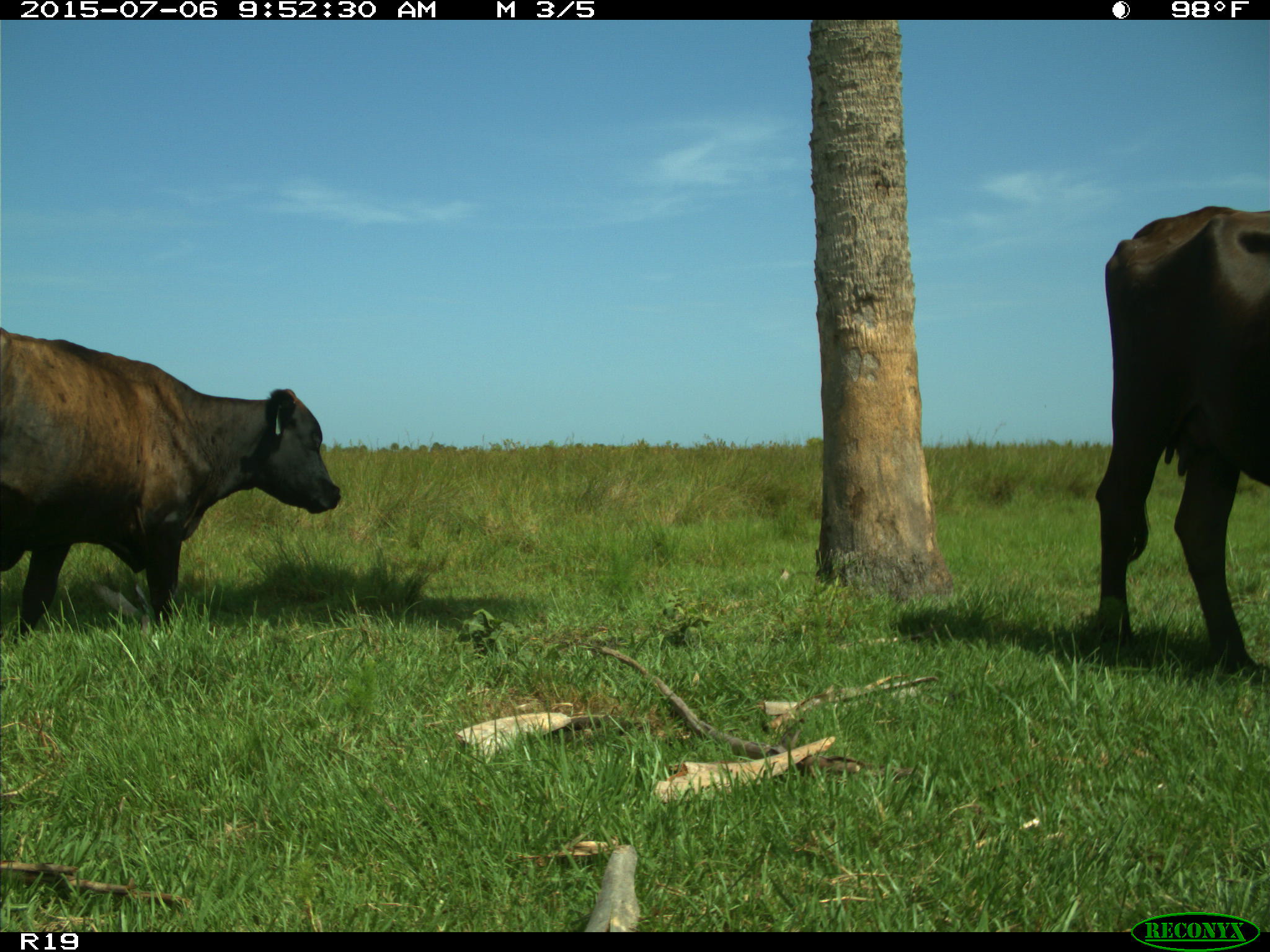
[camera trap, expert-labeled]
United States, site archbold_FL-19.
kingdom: Animalia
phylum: Chordata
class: Mammalia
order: Artiodactyla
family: Bovidae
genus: Bos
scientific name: Bos taurus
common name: domestic cow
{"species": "Bos taurus (domestic cow)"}